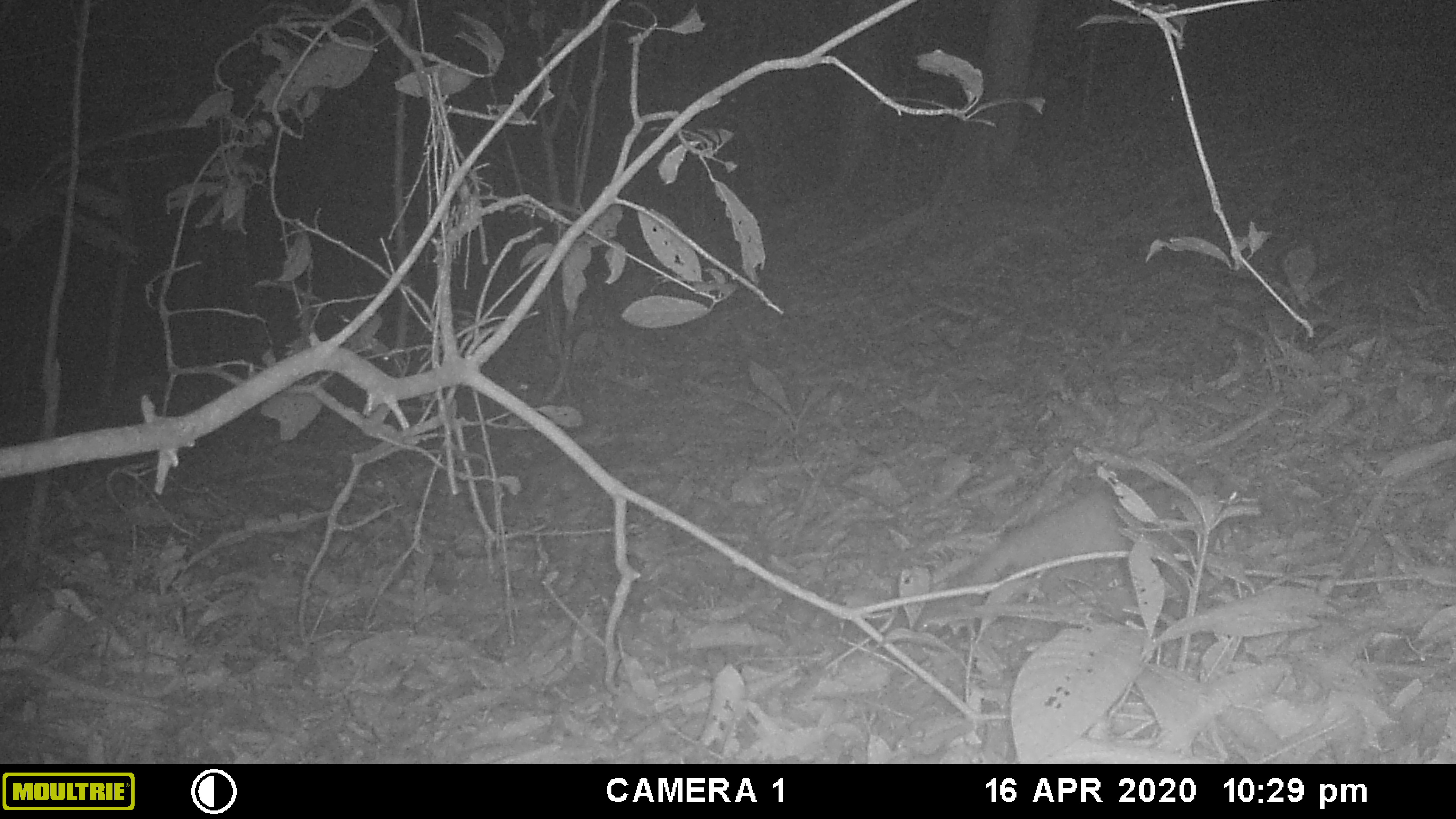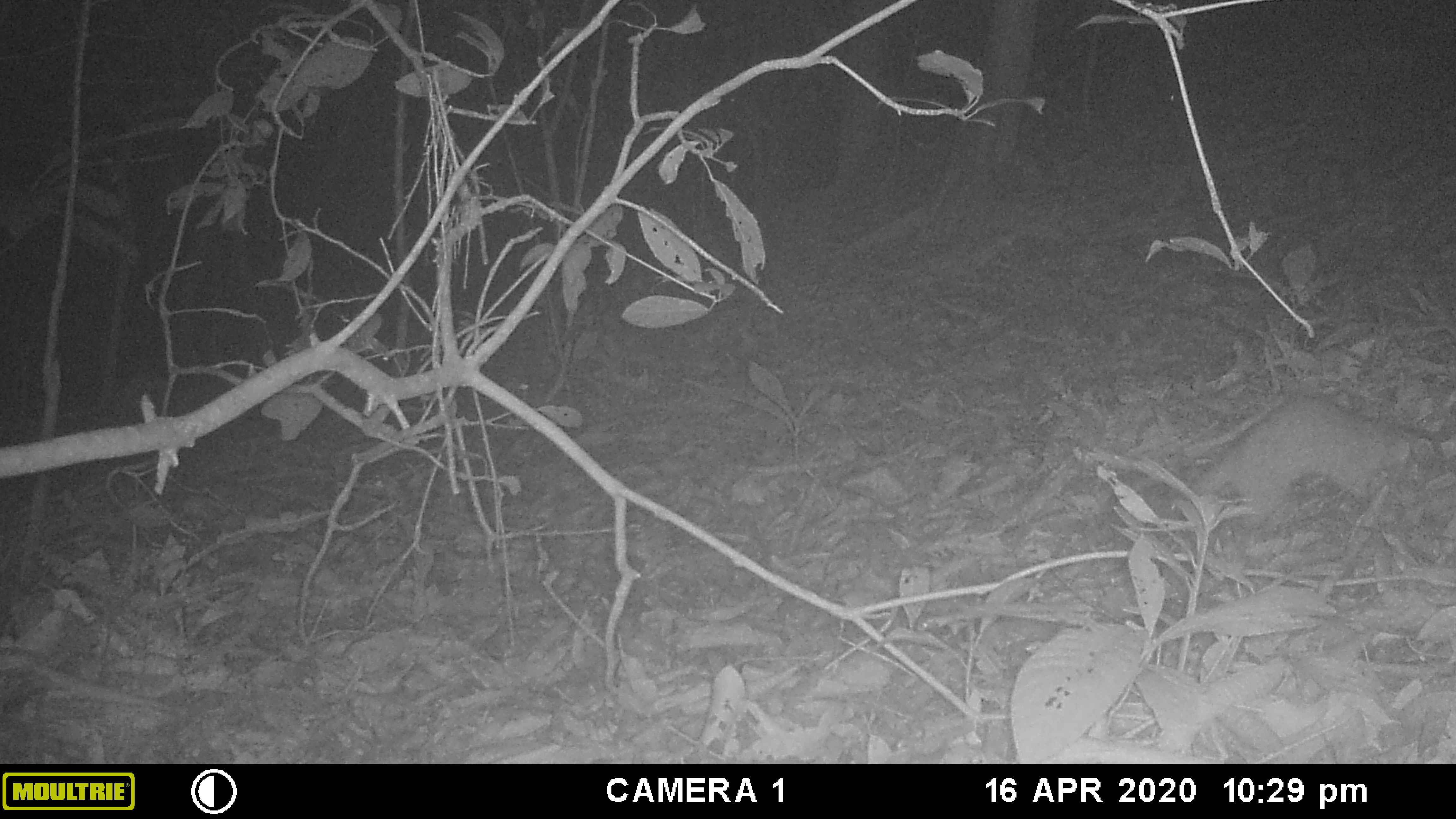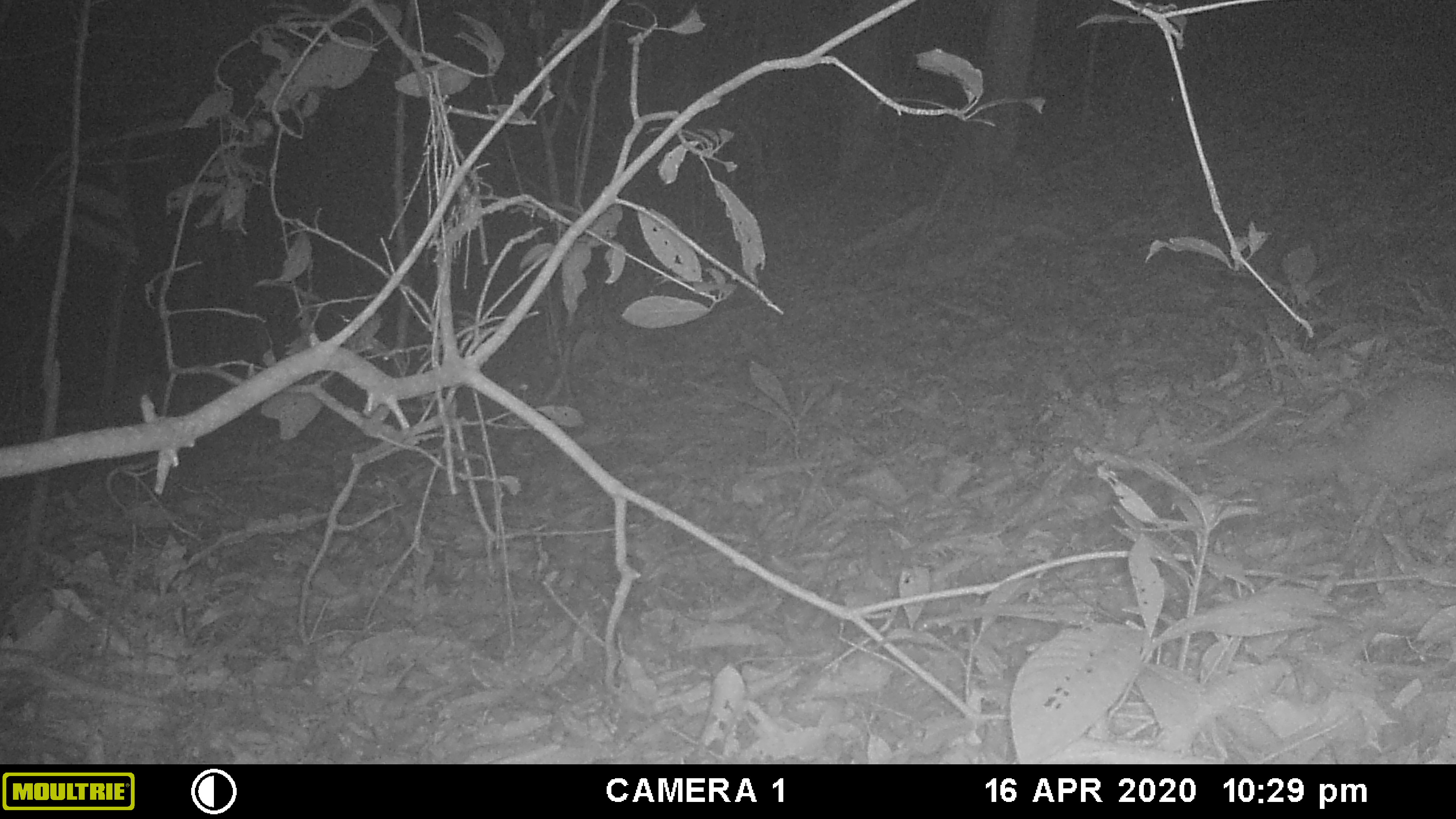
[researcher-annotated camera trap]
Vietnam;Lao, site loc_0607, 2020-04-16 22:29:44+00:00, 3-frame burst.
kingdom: Animalia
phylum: Chordata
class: Mammalia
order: Carnivora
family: Mustelidae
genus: Melogale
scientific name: Melogale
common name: ferret badger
Ferret badger (Melogale). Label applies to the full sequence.